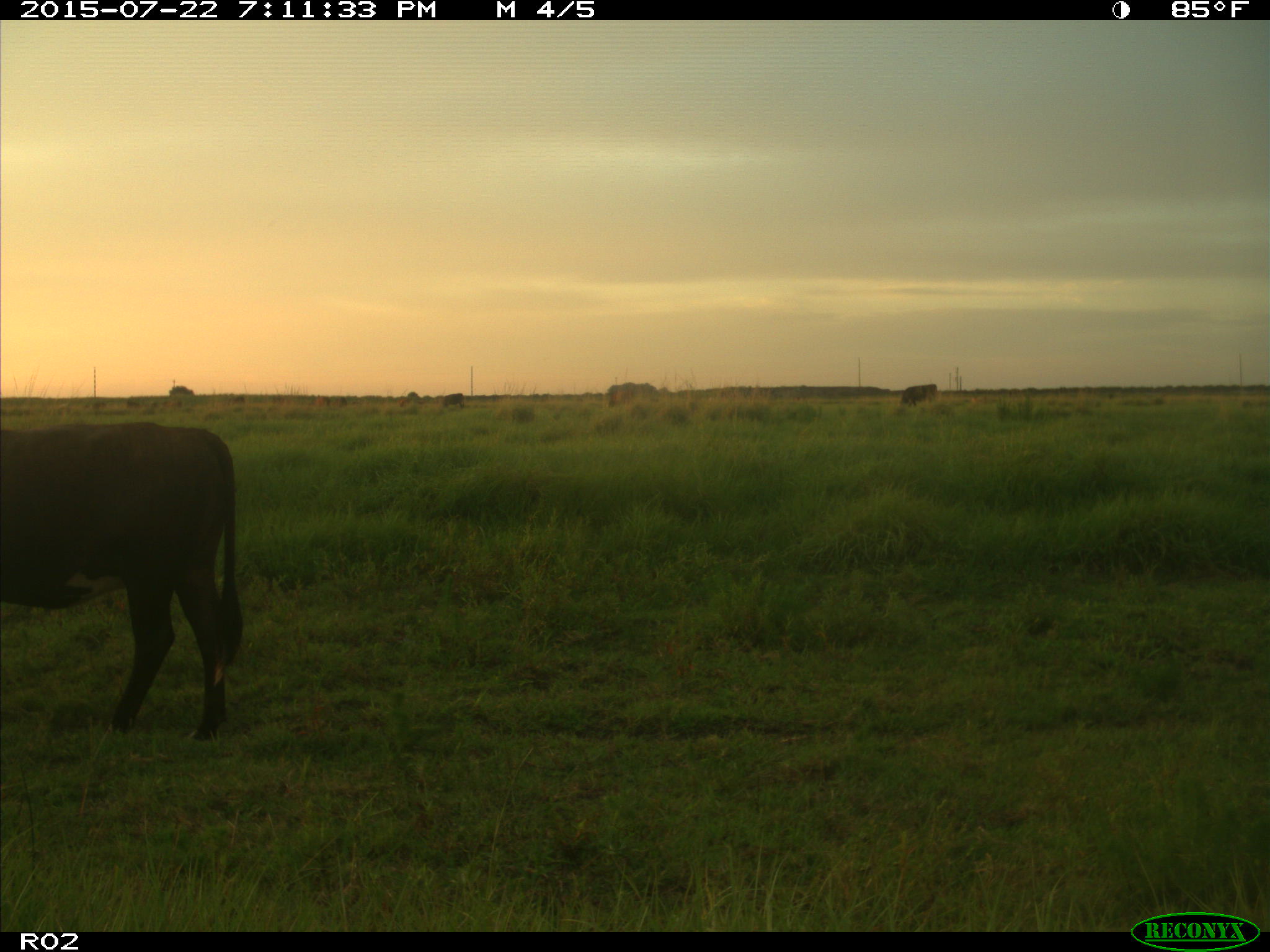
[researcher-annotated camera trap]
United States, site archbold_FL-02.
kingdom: Animalia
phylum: Chordata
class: Mammalia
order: Artiodactyla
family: Bovidae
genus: Bos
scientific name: Bos taurus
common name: domestic cow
Bos taurus (domestic cow).